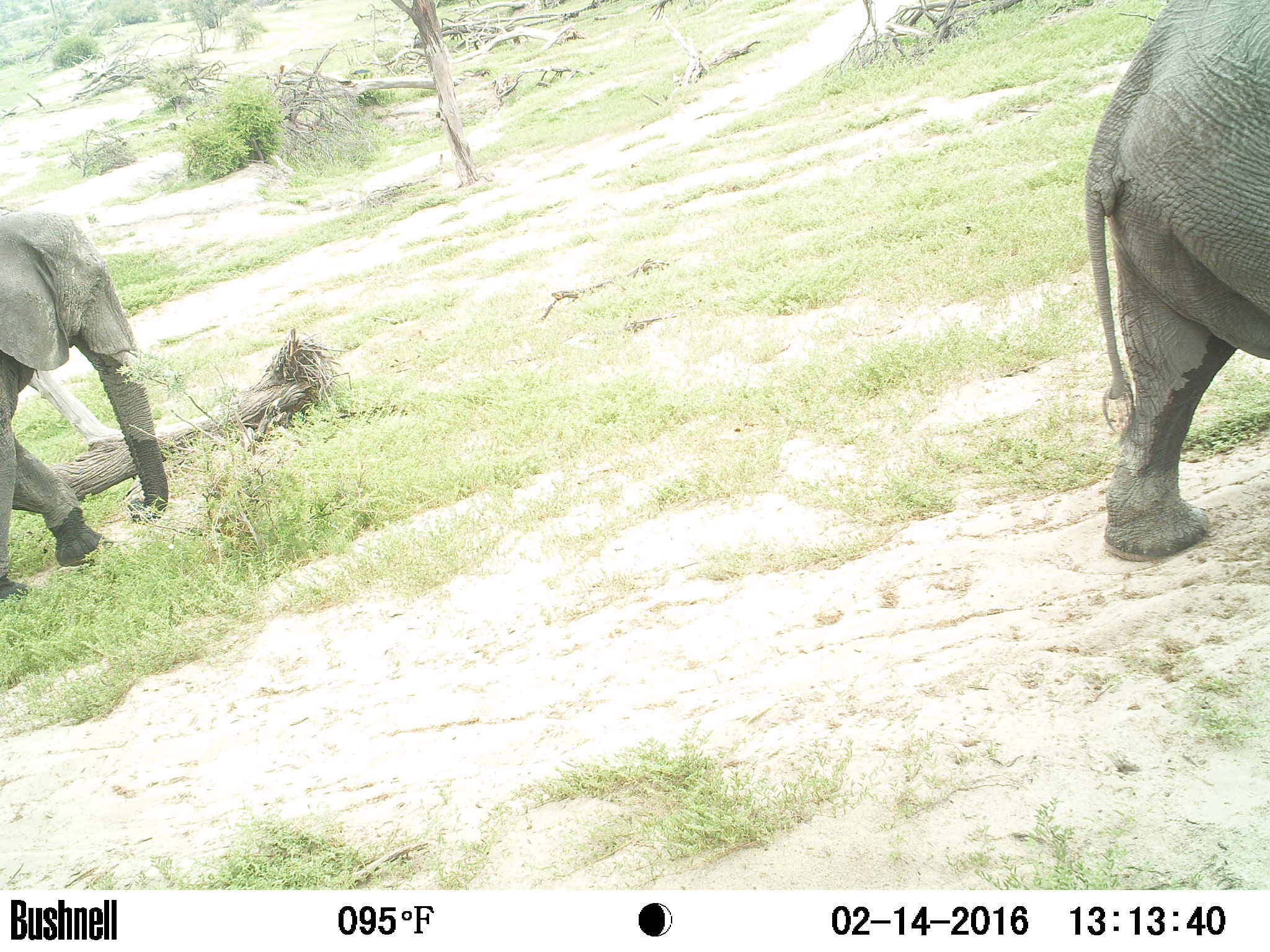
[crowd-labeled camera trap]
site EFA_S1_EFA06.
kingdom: Animalia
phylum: Chordata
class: Mammalia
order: Proboscidea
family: Elephantidae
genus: Loxodonta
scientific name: Loxodonta africana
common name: african bush elephant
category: elephant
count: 2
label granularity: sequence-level